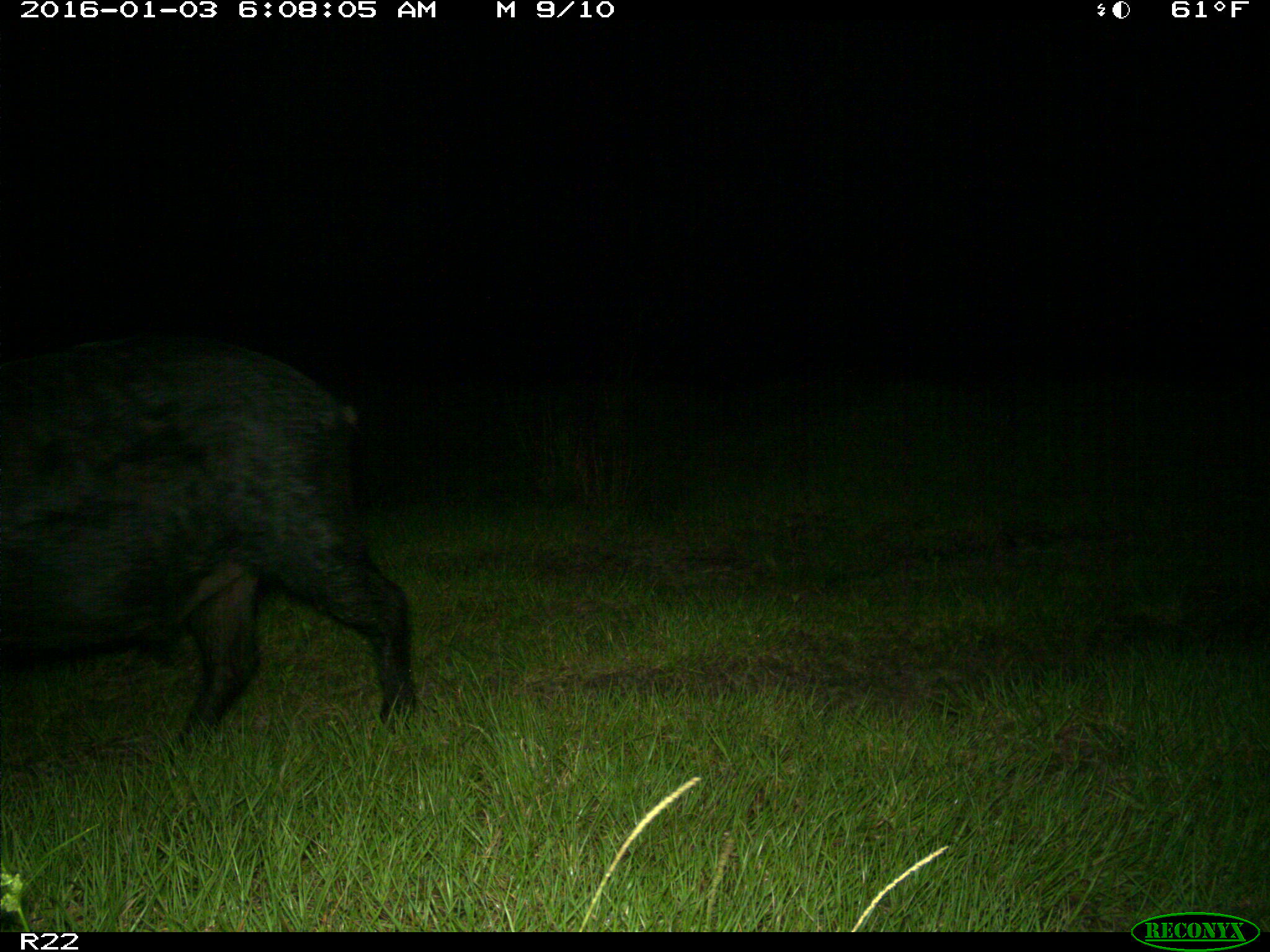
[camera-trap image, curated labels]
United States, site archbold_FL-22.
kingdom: Animalia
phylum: Chordata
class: Mammalia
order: Artiodactyla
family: Suidae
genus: Sus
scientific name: Sus scrofa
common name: wild boar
Sus scrofa (wild boar).